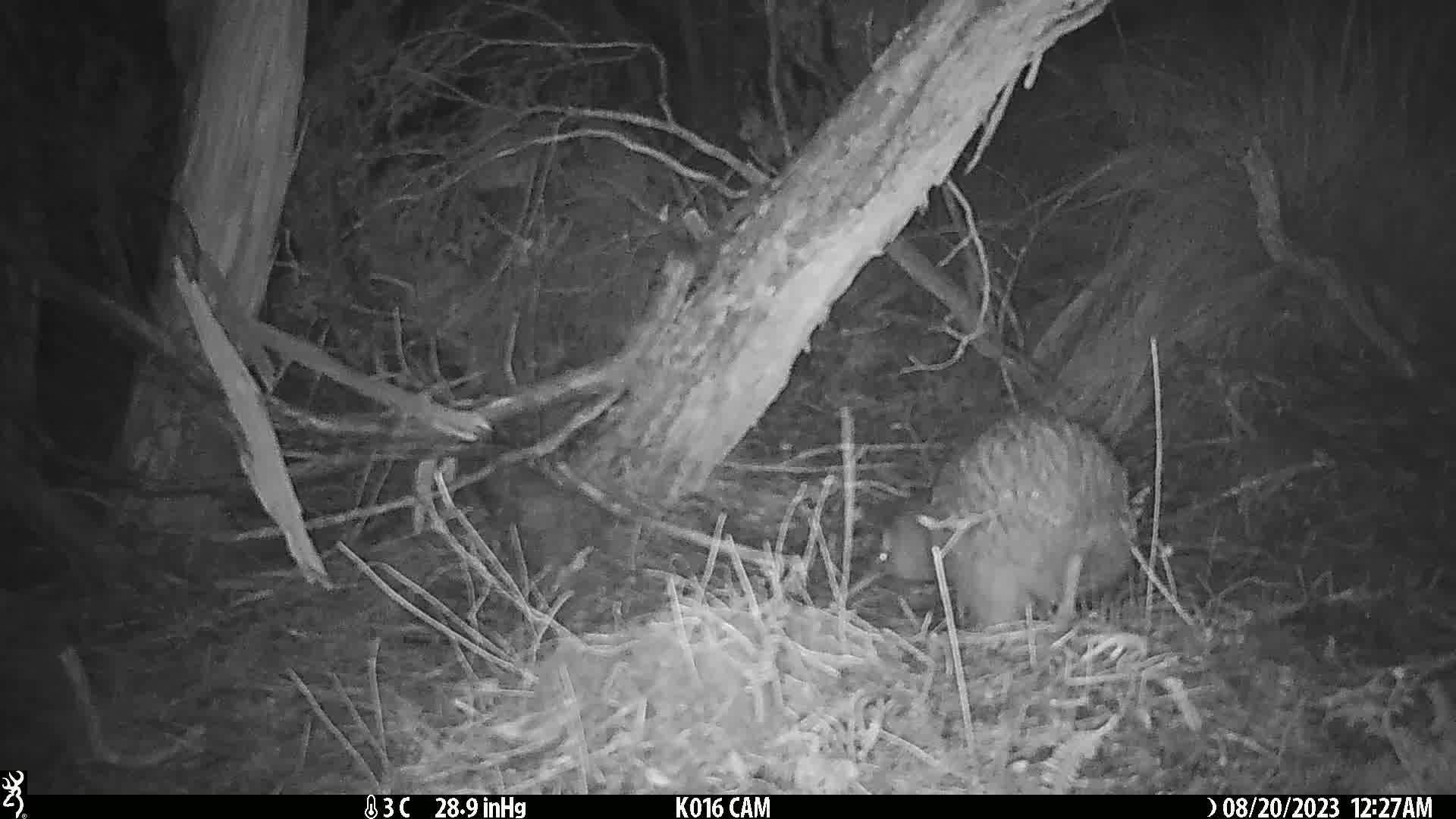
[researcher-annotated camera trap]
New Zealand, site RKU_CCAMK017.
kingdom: Animalia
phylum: Chordata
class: Aves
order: Apterygiformes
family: Apterygidae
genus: Apteryx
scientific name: Apteryx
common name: kiwi